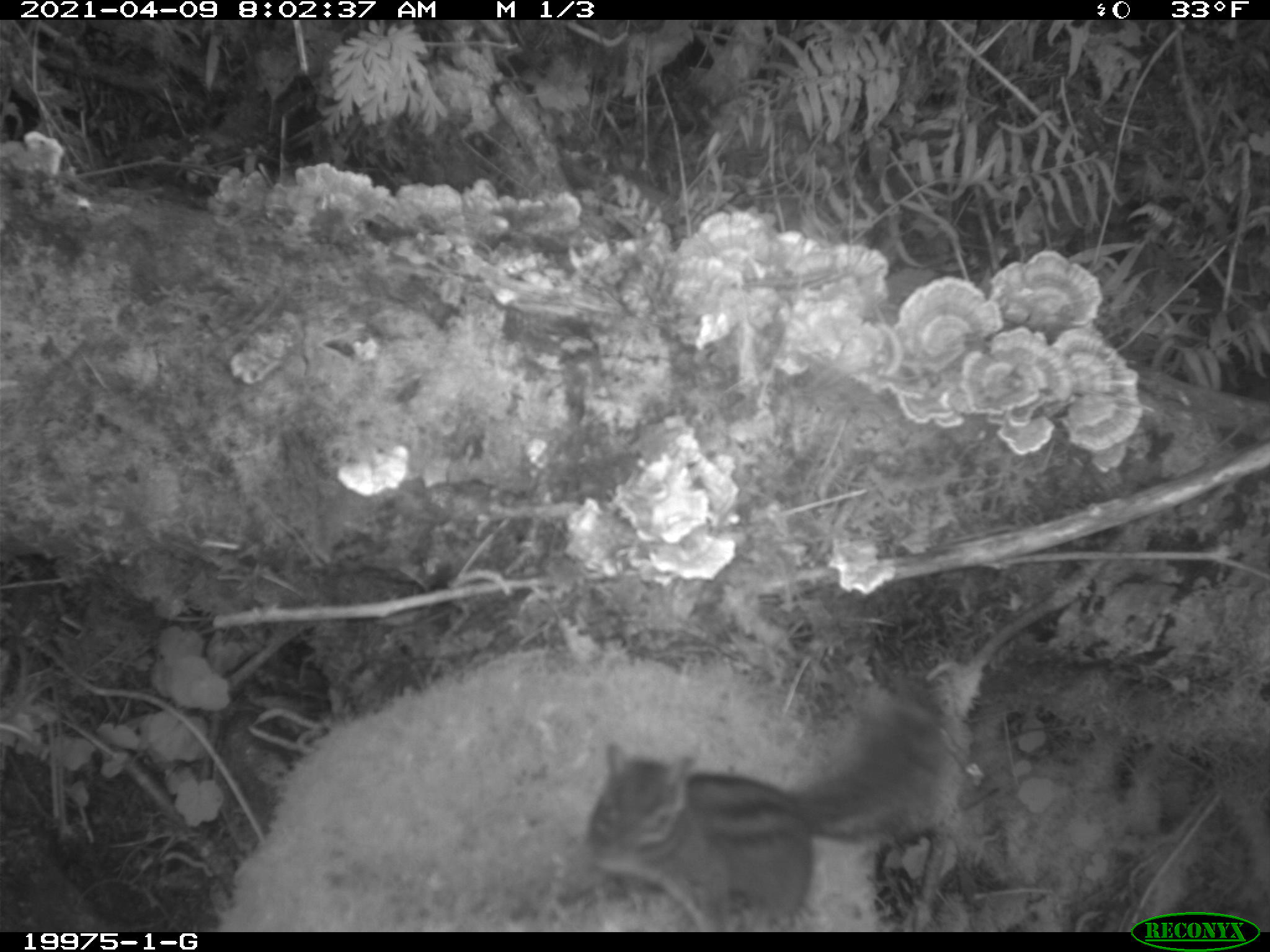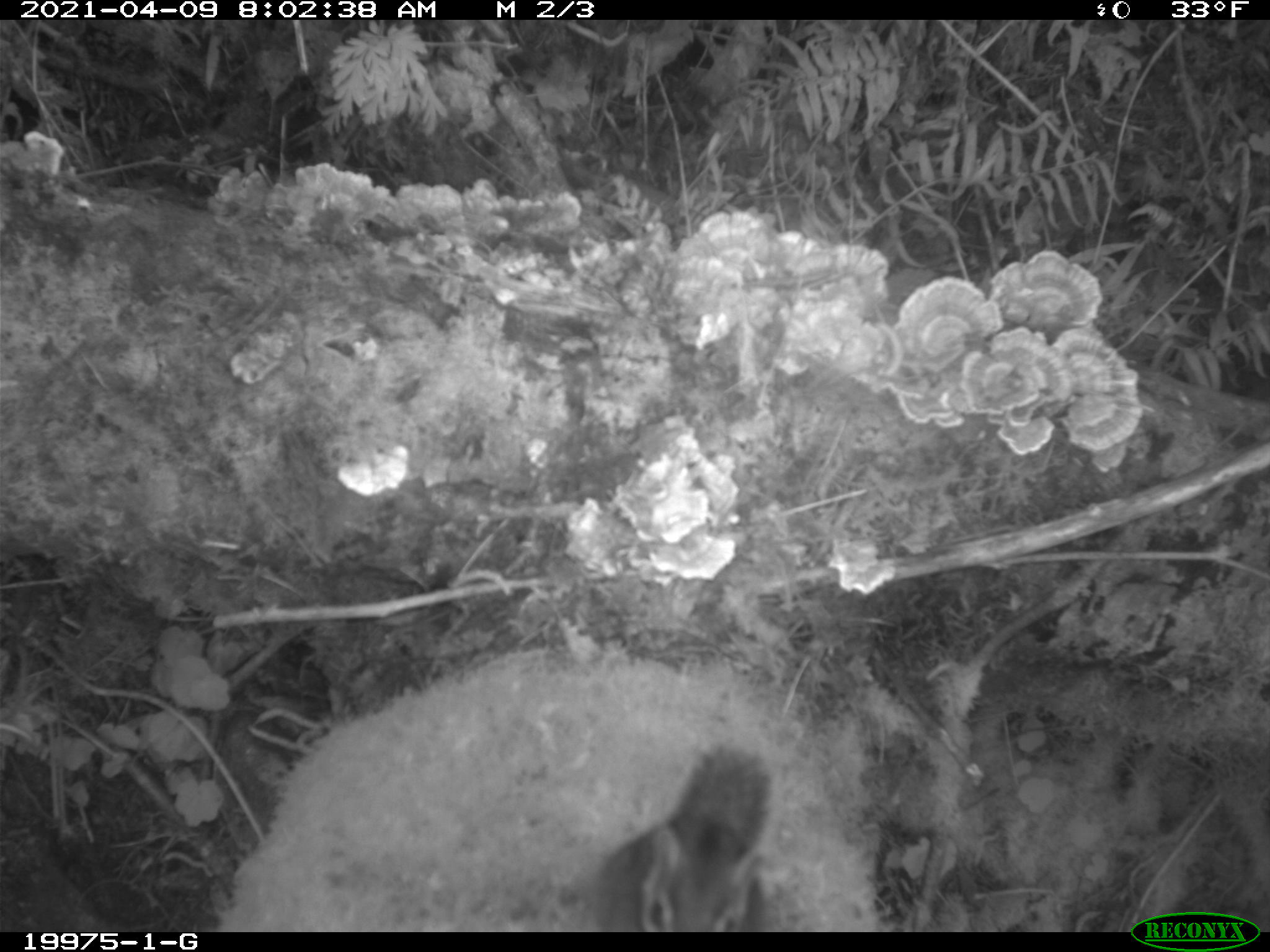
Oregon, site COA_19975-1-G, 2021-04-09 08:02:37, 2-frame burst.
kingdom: Animalia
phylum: Chordata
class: Mammalia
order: Rodentia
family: Sciuridae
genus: Neotamias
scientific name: Neotamias townsendii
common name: townsend's chipmunk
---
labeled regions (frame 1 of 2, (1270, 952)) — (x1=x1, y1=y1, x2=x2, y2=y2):
townsend's chipmunk: (x1=582, y1=689, x2=958, y2=926)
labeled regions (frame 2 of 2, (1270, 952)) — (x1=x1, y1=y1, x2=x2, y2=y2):
townsend's chipmunk: (x1=586, y1=735, x2=788, y2=927)